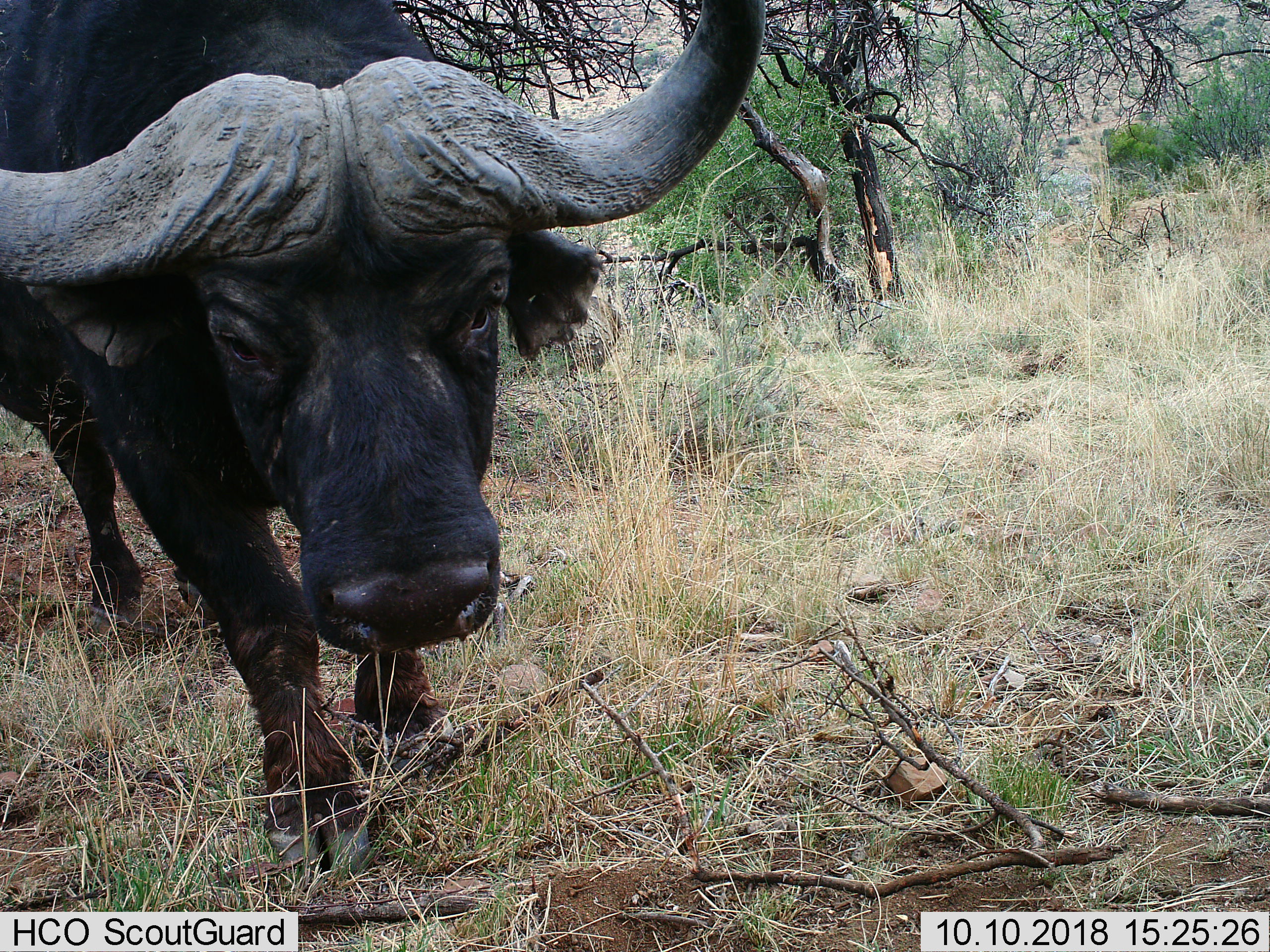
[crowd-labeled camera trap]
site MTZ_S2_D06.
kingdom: Animalia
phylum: Chordata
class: Mammalia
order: Artiodactyla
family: Bovidae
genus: Syncerus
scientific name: Syncerus caffer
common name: african buffalo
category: buffalo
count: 1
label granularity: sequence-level